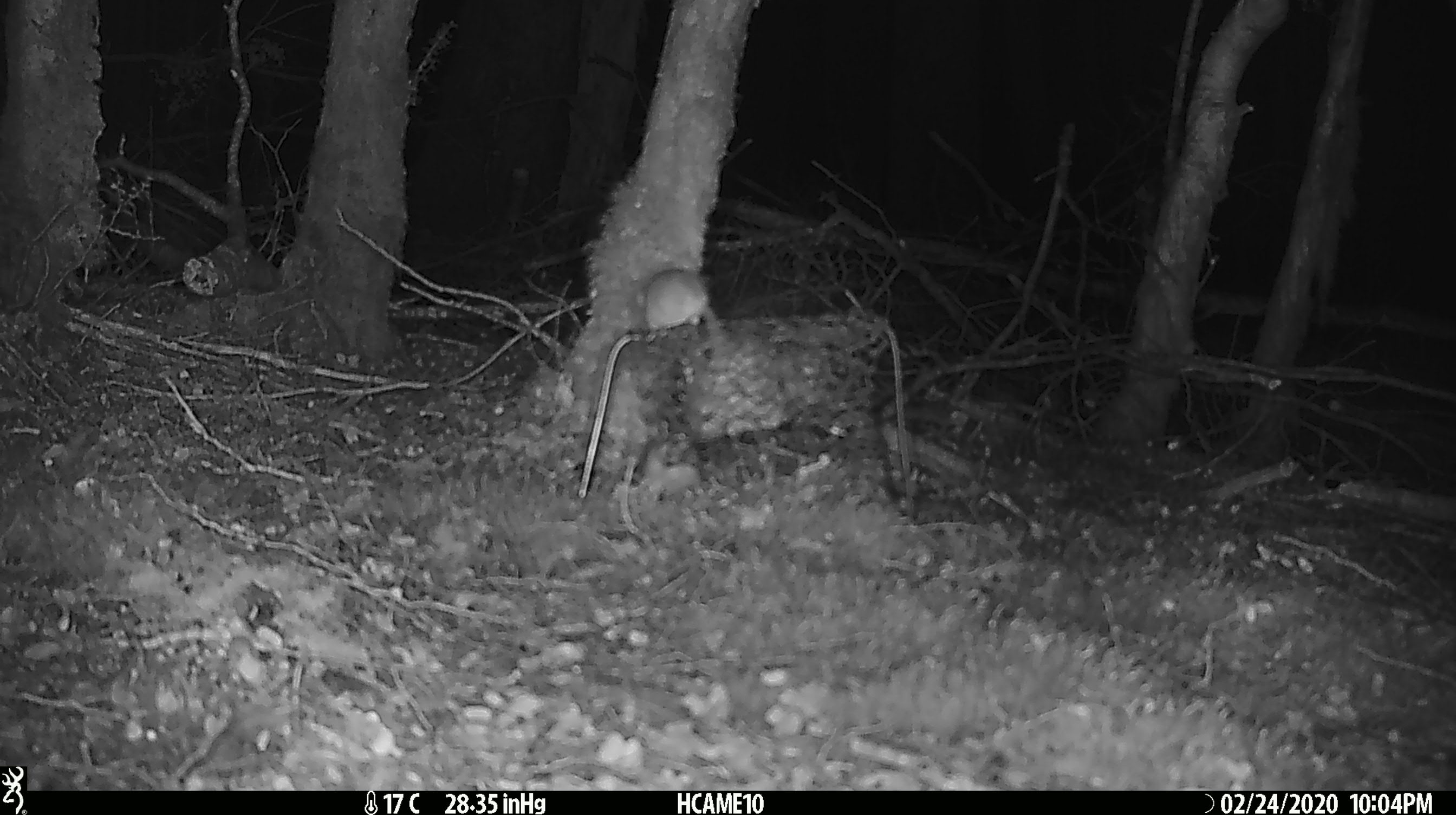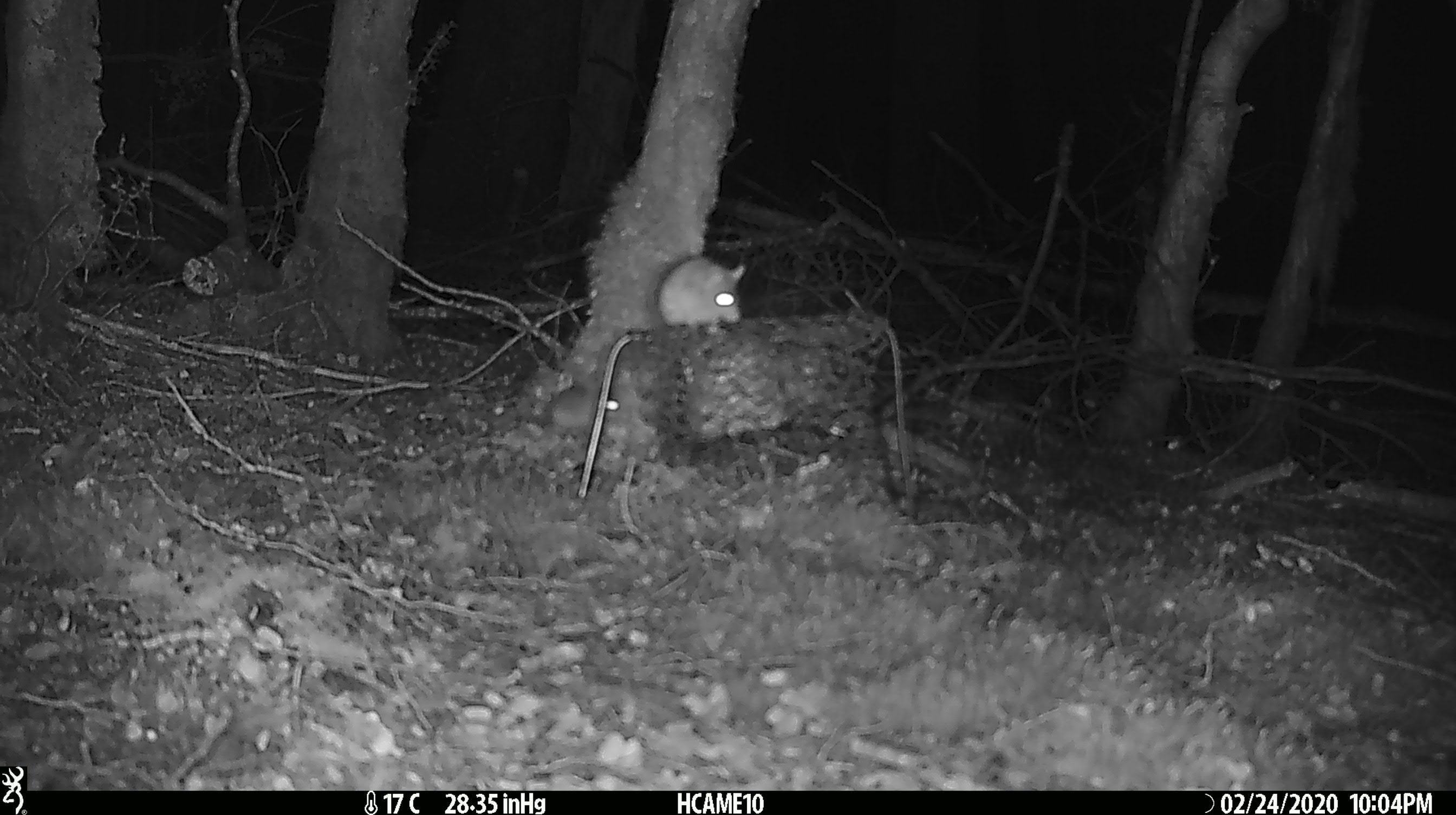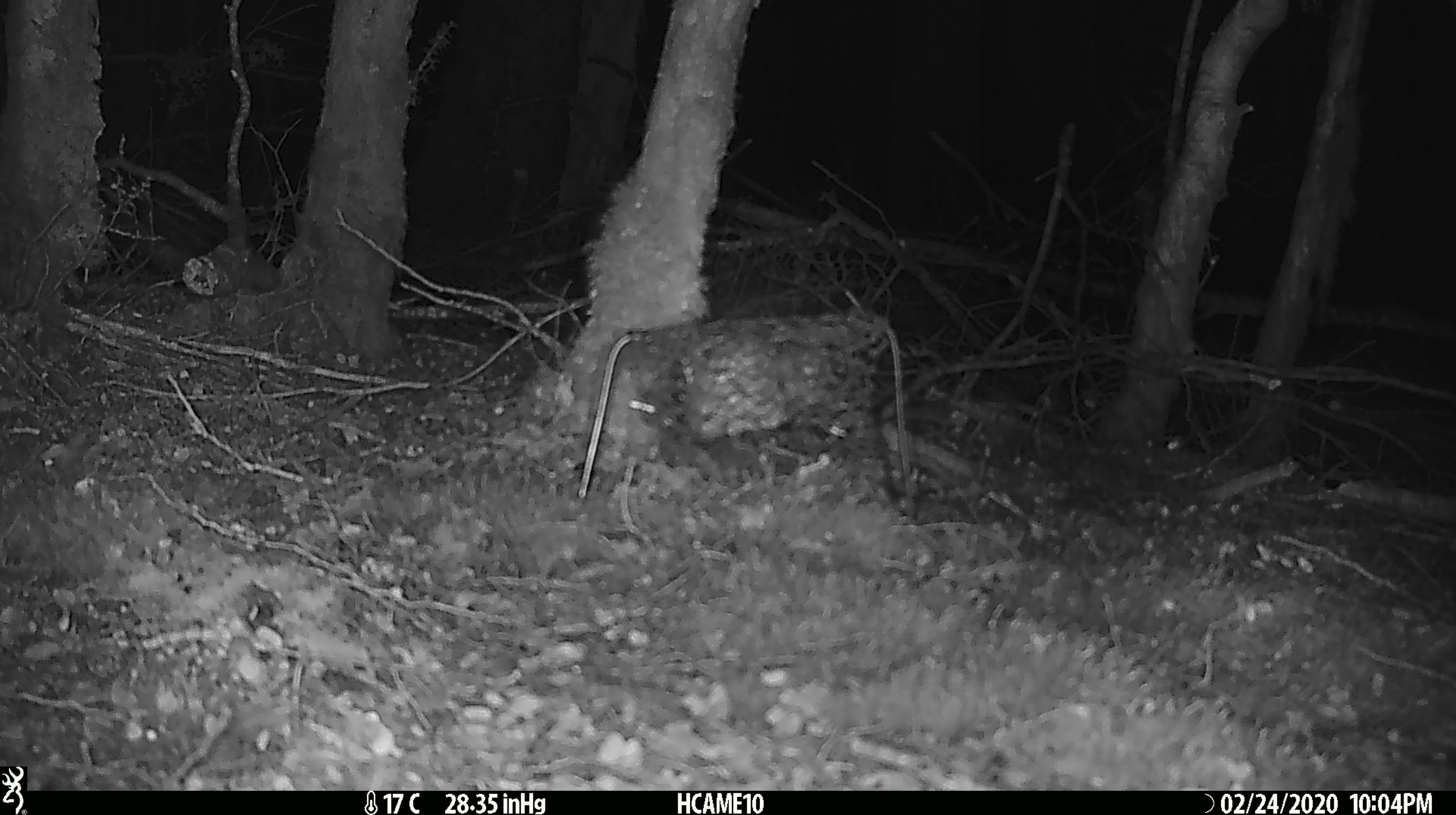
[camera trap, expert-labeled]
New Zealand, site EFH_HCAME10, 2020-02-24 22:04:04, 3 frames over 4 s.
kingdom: Animalia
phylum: Chordata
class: Mammalia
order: Rodentia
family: Muridae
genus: Mus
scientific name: Mus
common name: mouse